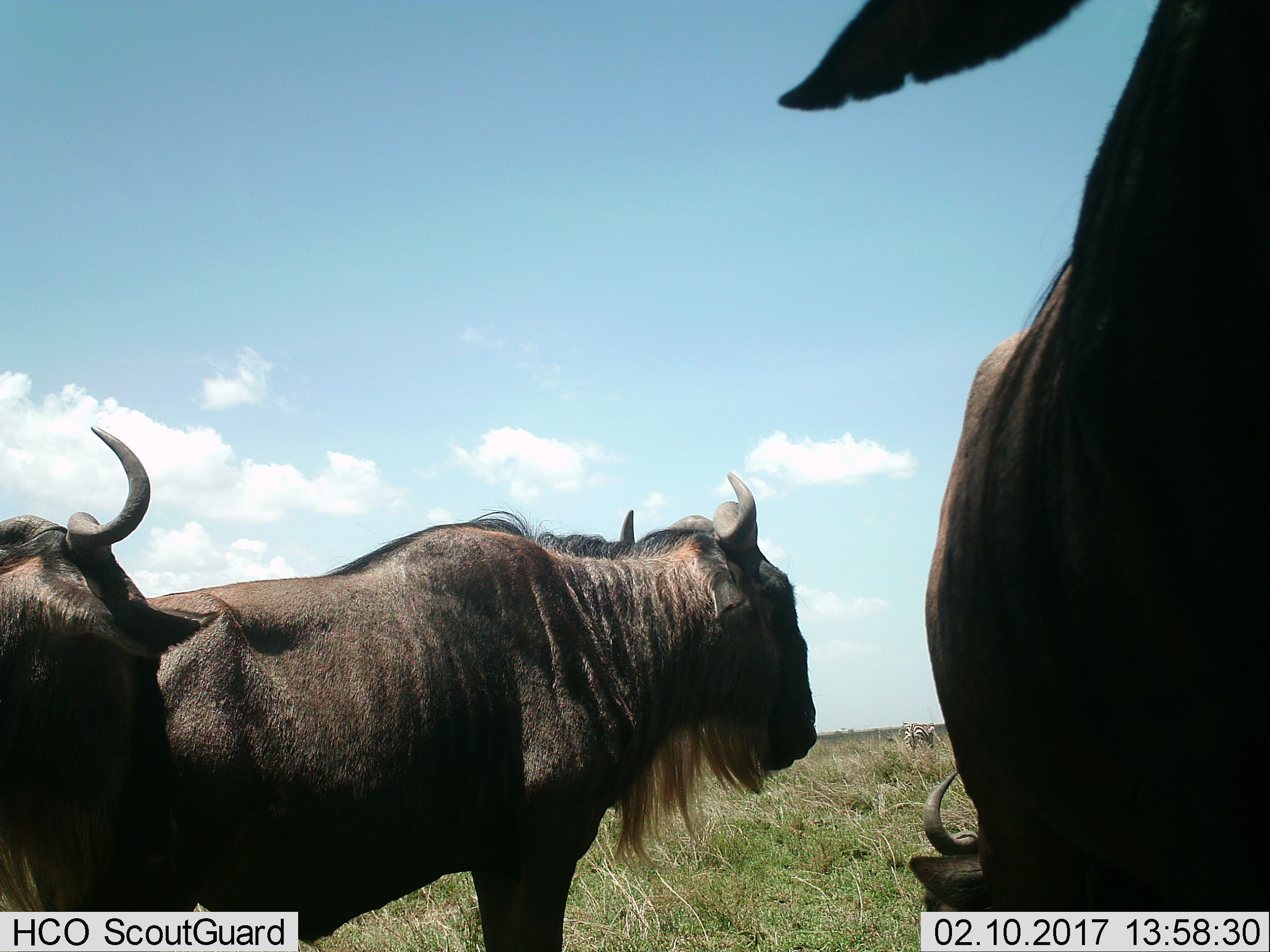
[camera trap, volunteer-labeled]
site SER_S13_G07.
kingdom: Animalia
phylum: Chordata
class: Mammalia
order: Artiodactyla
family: Bovidae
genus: Connochaetes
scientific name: Connochaetes taurinus taurinus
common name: blue wildebeest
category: wildebeestblue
Wildebeestblue (blue wildebeest) (Connochaetes taurinus taurinus), count 4. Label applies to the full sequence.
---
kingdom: Animalia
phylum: Chordata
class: Mammalia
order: Perissodactyla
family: Equidae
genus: Equus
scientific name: Equus quagga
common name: plains zebra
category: zebraplains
Zebraplains (plains zebra) (Equus quagga), count 1. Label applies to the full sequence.